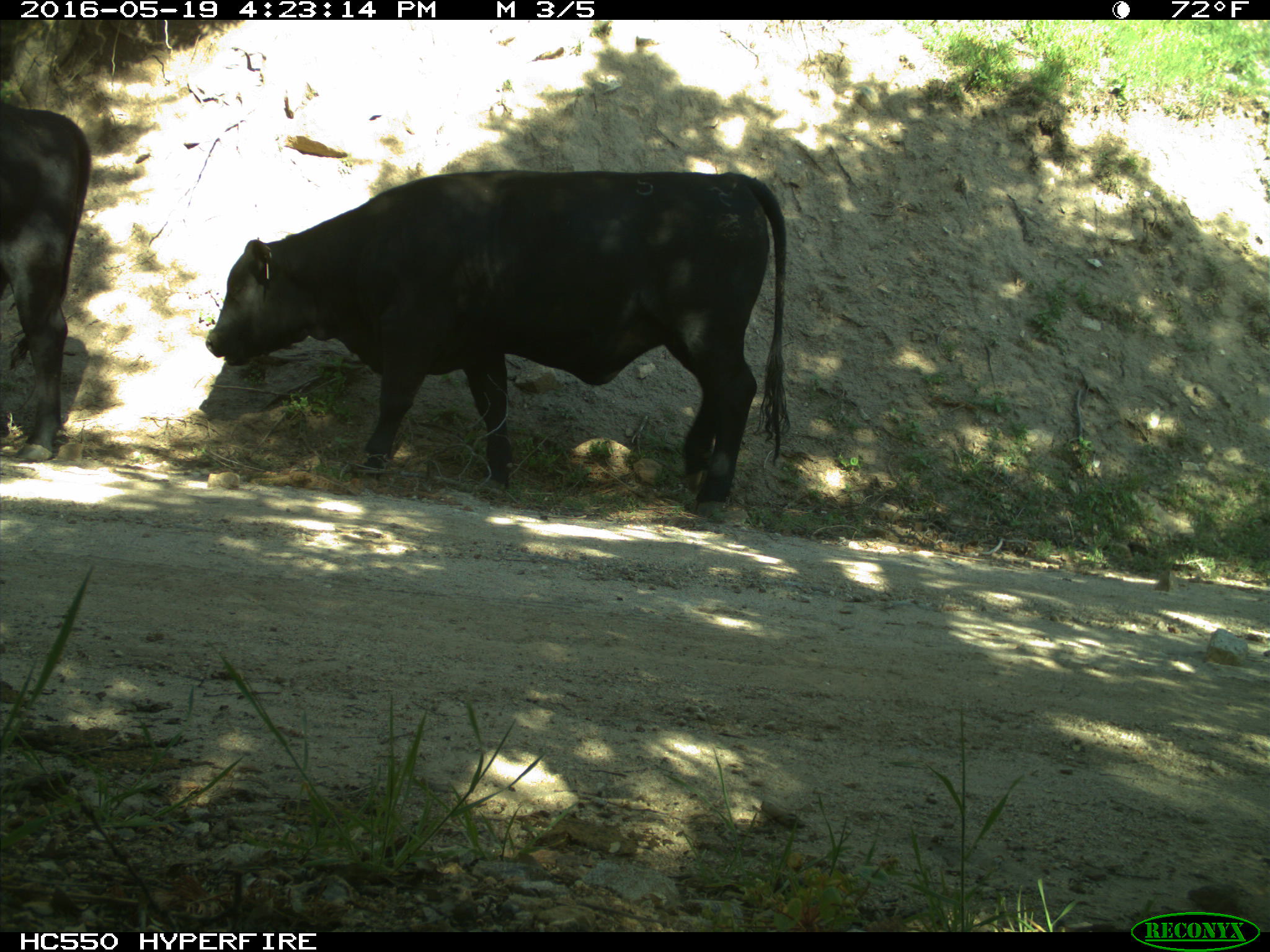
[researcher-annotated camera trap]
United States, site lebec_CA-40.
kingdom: Animalia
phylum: Chordata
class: Mammalia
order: Artiodactyla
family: Bovidae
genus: Bos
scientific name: Bos taurus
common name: domestic cow